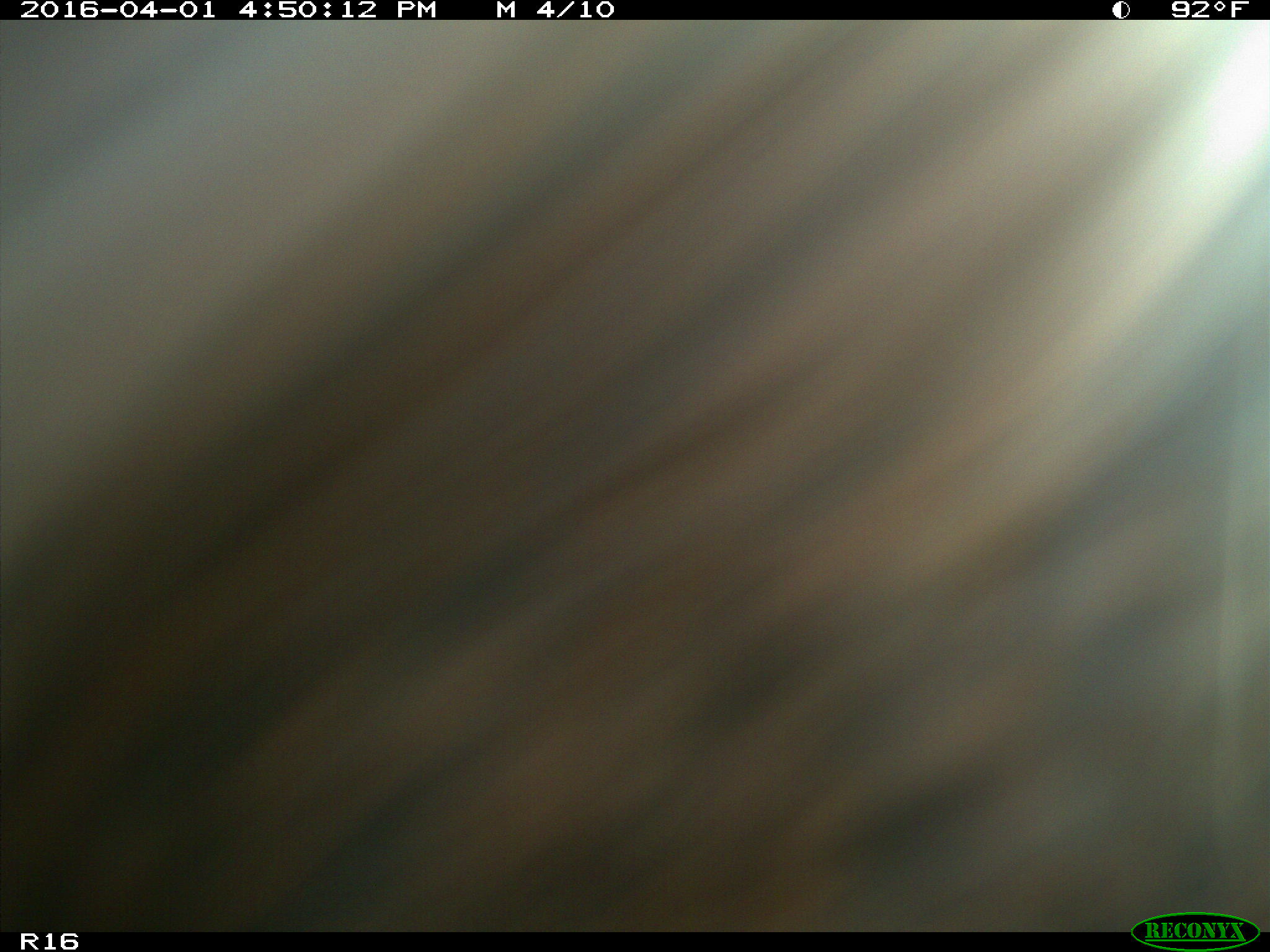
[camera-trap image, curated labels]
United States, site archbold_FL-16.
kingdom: Animalia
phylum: Chordata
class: Mammalia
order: Artiodactyla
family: Bovidae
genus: Bos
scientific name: Bos taurus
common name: domestic cow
Bos taurus (domestic cow).